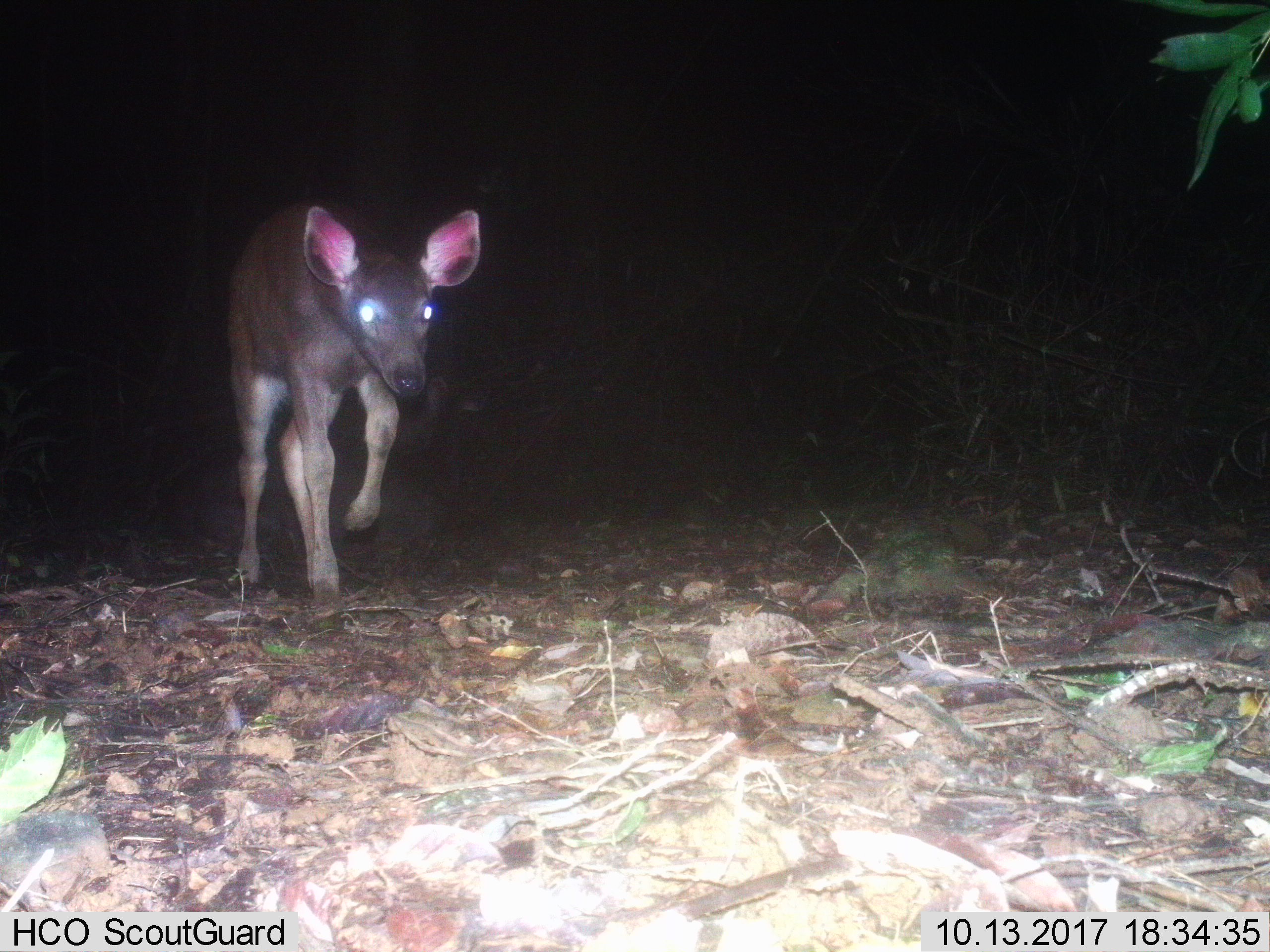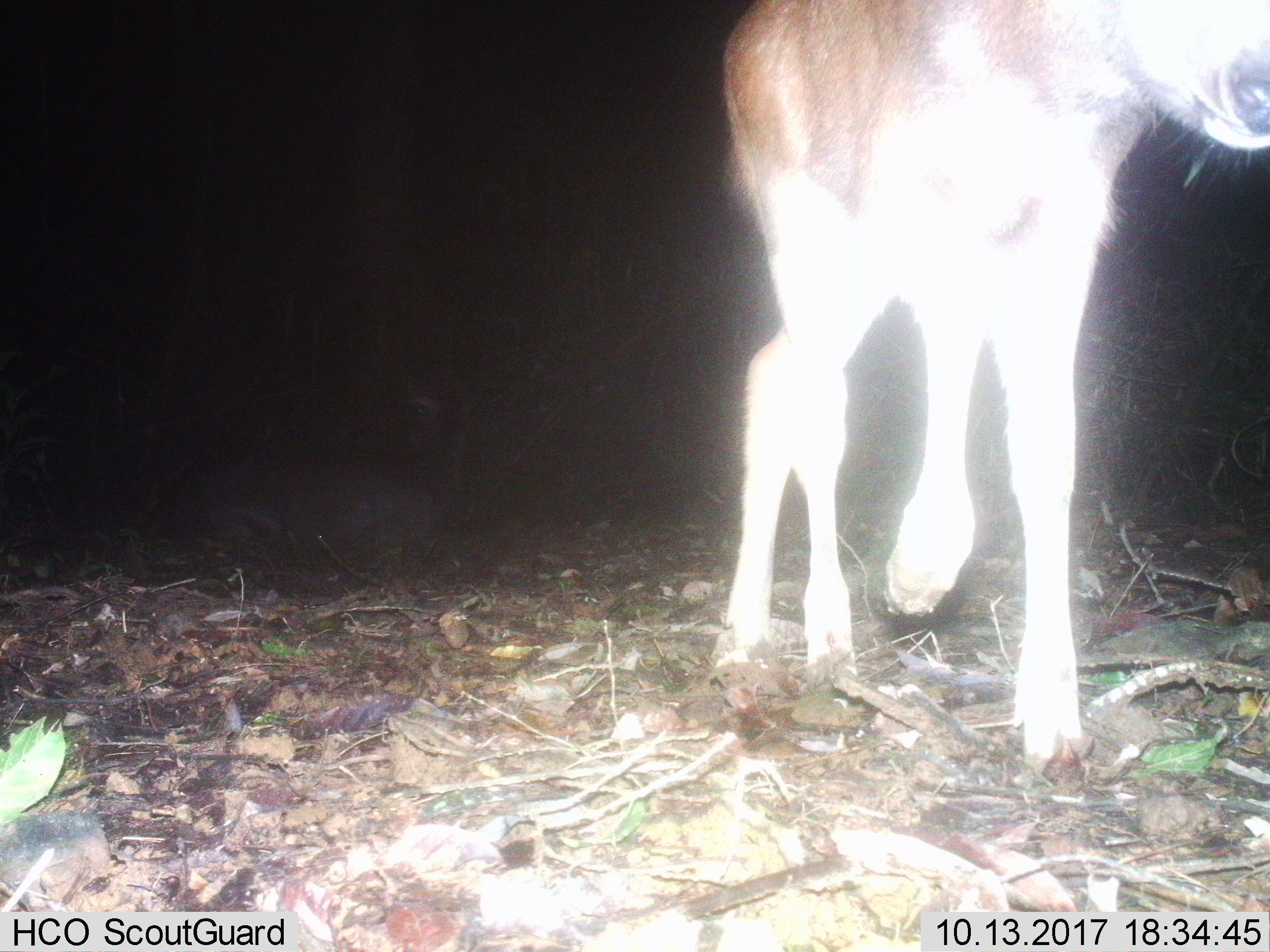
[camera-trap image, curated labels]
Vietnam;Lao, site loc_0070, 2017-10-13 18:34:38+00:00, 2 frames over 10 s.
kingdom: Animalia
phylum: Chordata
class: Mammalia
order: Artiodactyla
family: Cervidae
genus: Rusa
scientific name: Rusa unicolor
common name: sambar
Sambar (Rusa unicolor). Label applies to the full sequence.